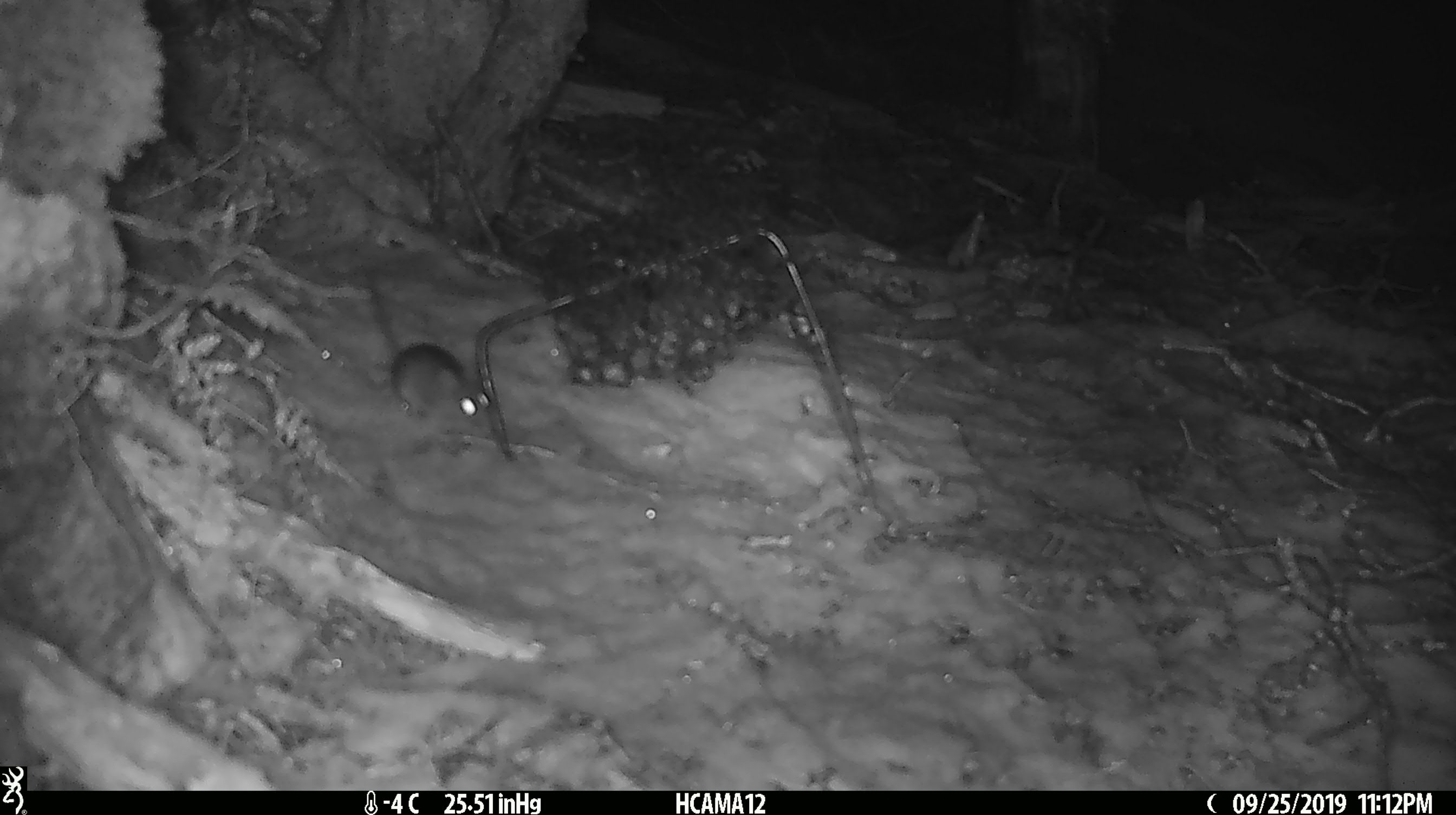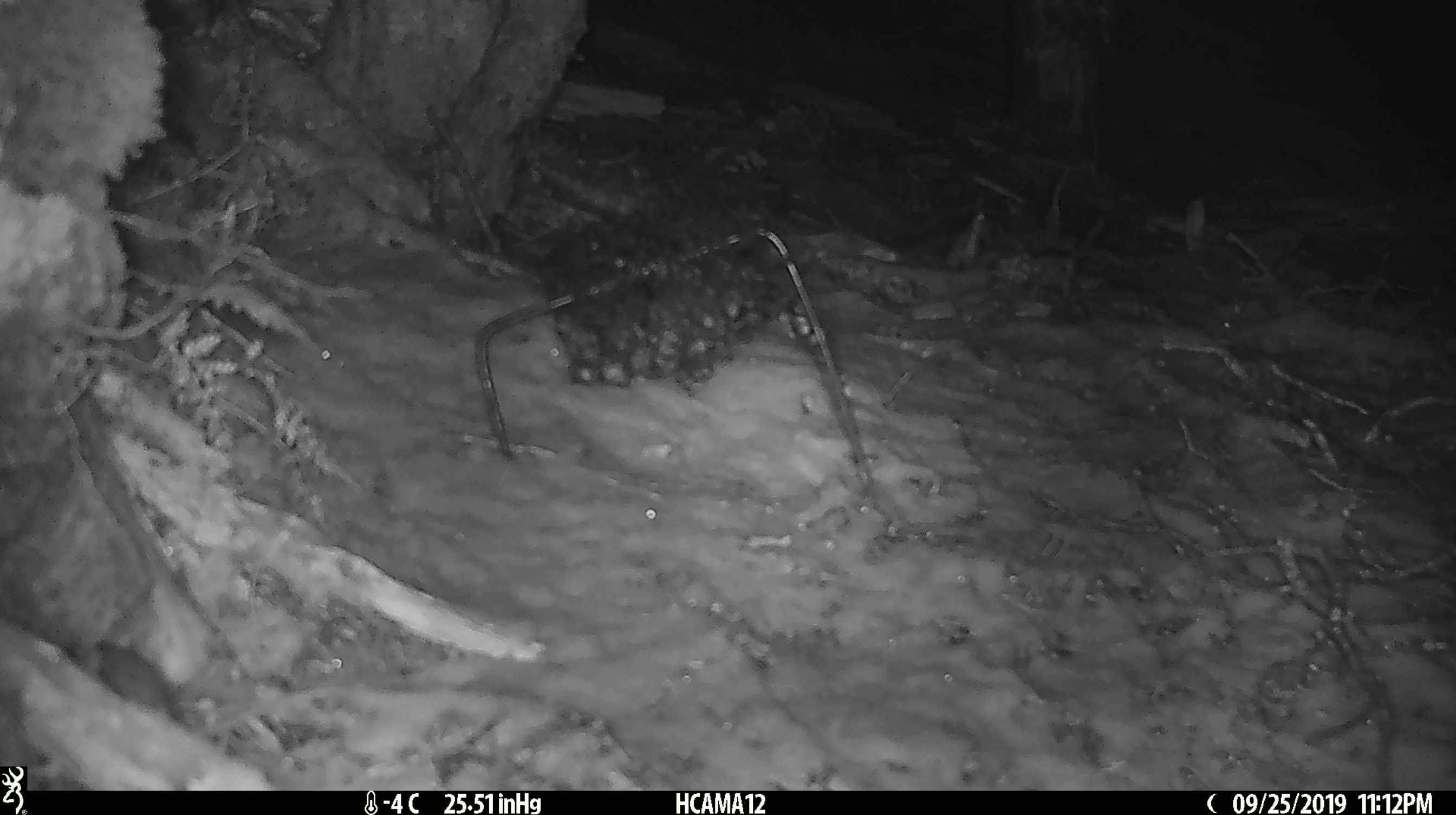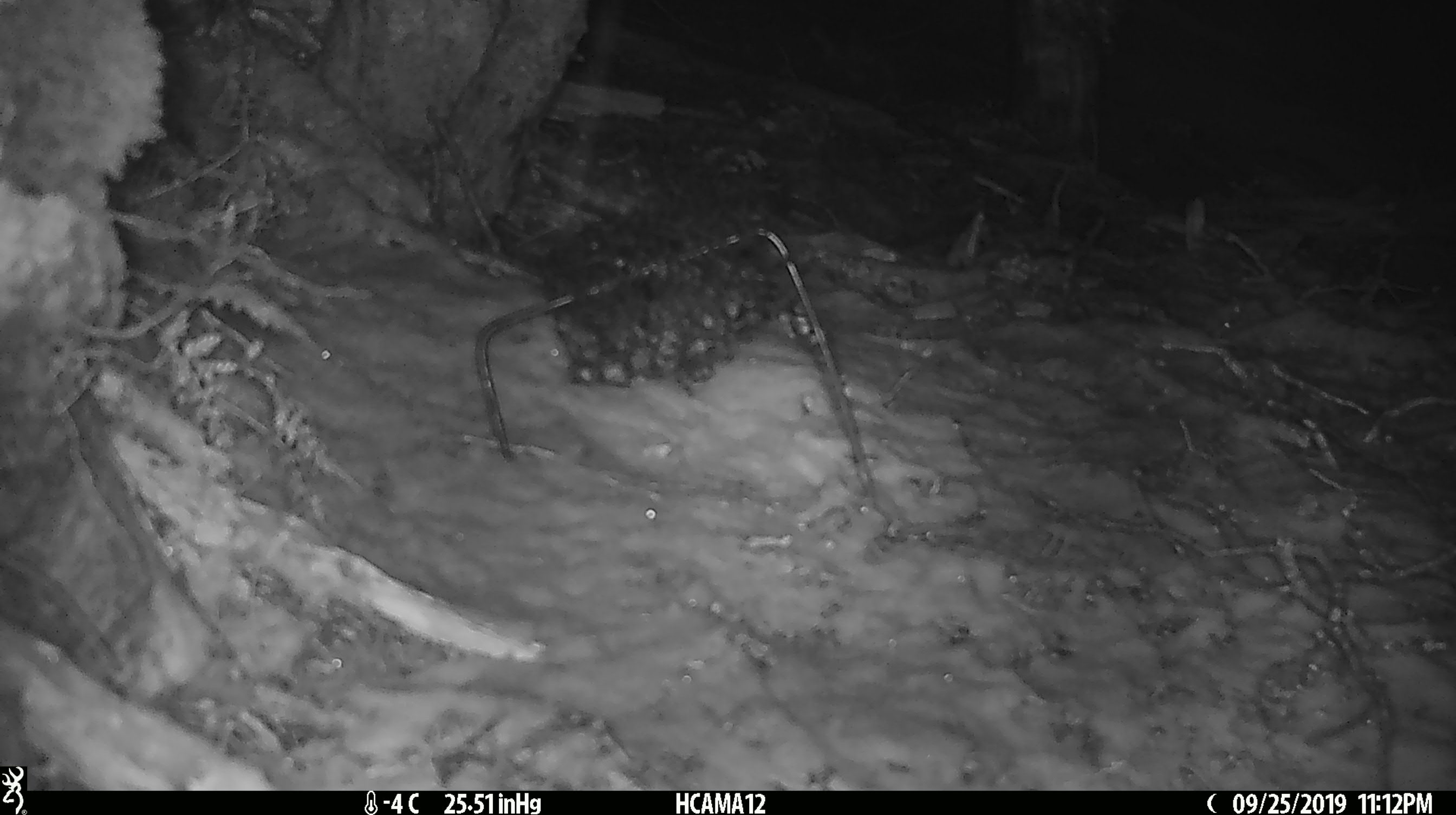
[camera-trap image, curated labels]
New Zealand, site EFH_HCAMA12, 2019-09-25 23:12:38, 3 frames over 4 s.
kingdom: Animalia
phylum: Chordata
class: Mammalia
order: Rodentia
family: Muridae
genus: Mus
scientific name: Mus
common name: mouse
Mouse (Mus).